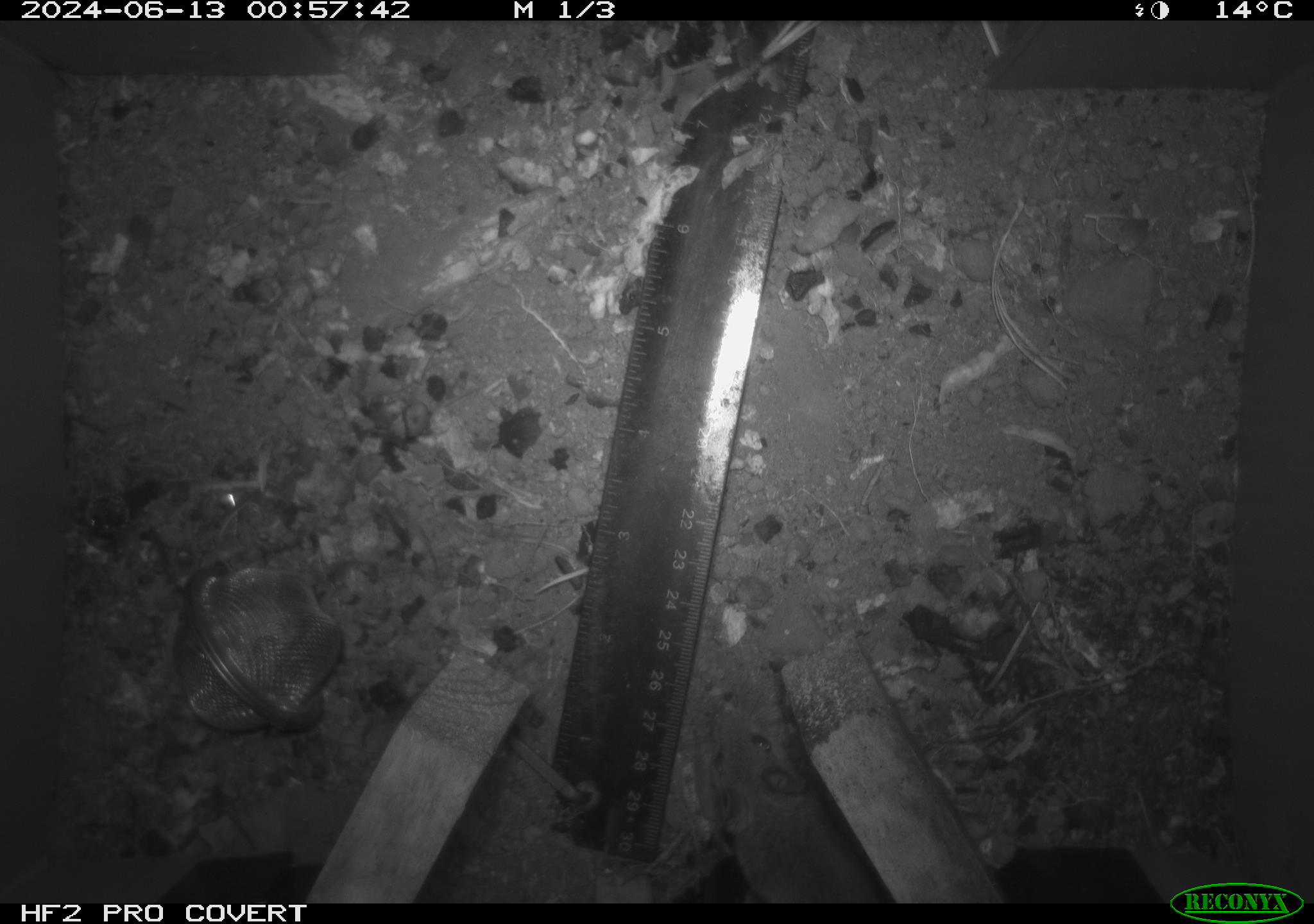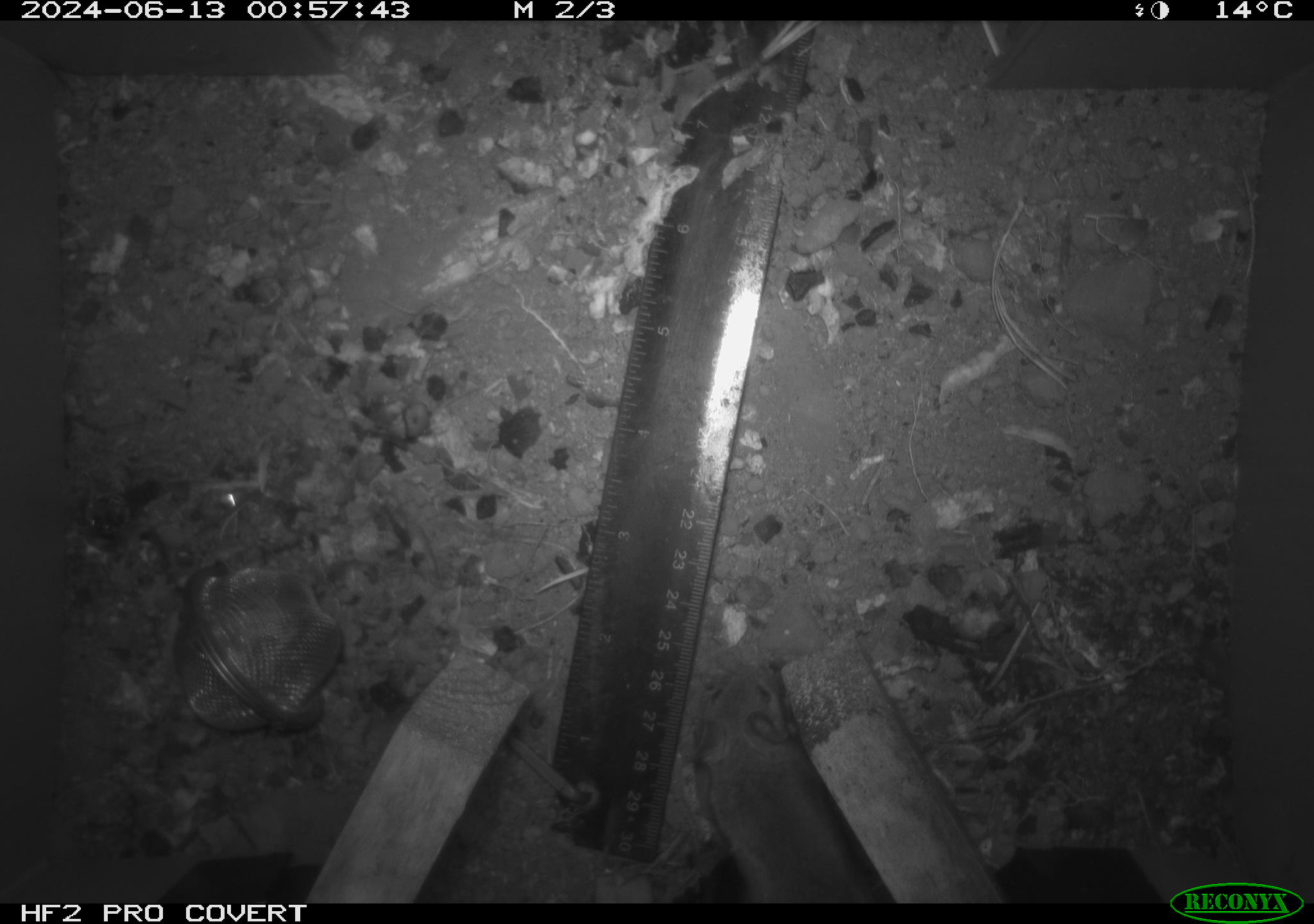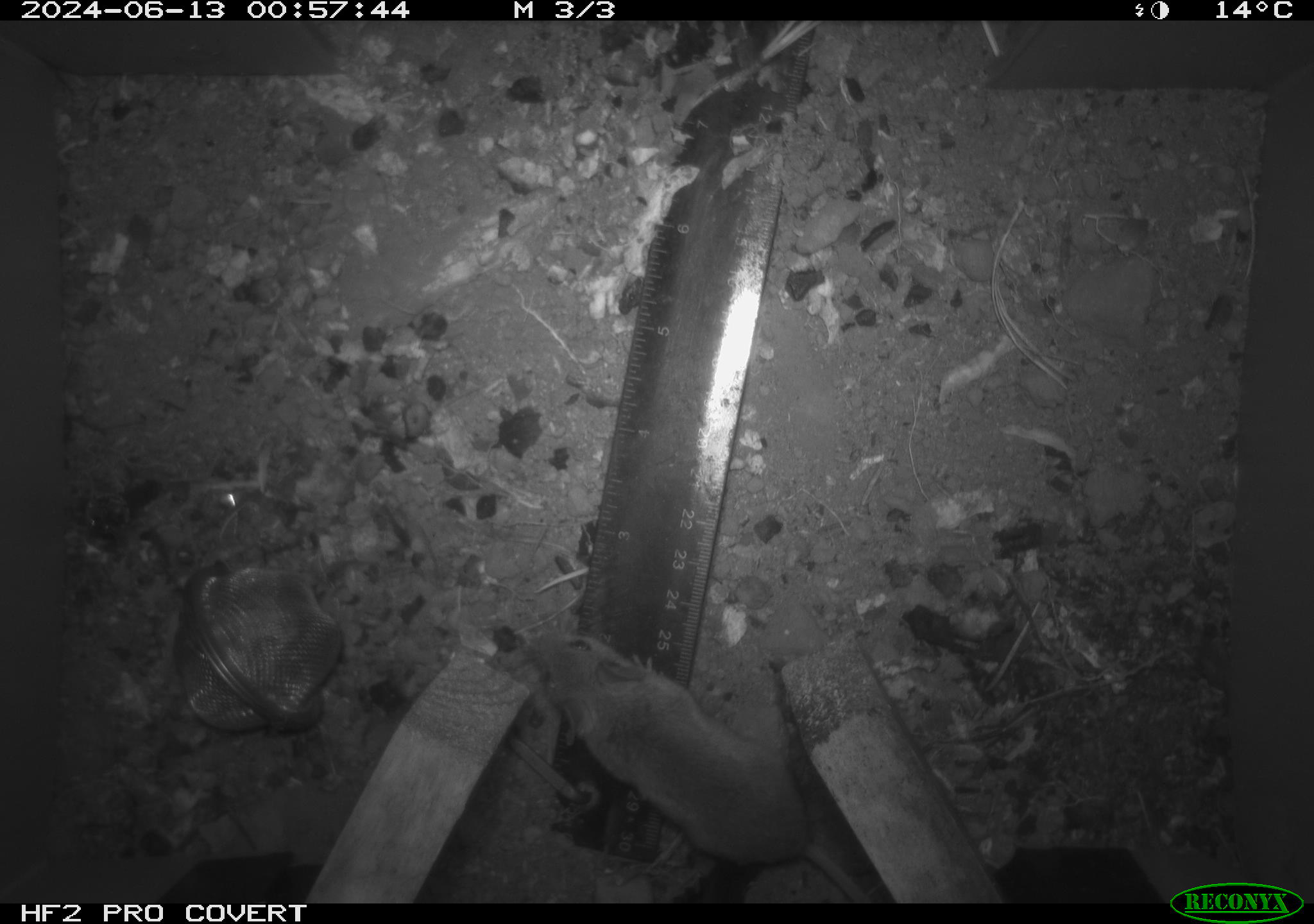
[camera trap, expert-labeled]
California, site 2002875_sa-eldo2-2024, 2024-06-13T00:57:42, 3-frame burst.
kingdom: Animalia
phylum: Chordata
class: Mammalia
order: Rodentia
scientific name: Rodentia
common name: mouse species